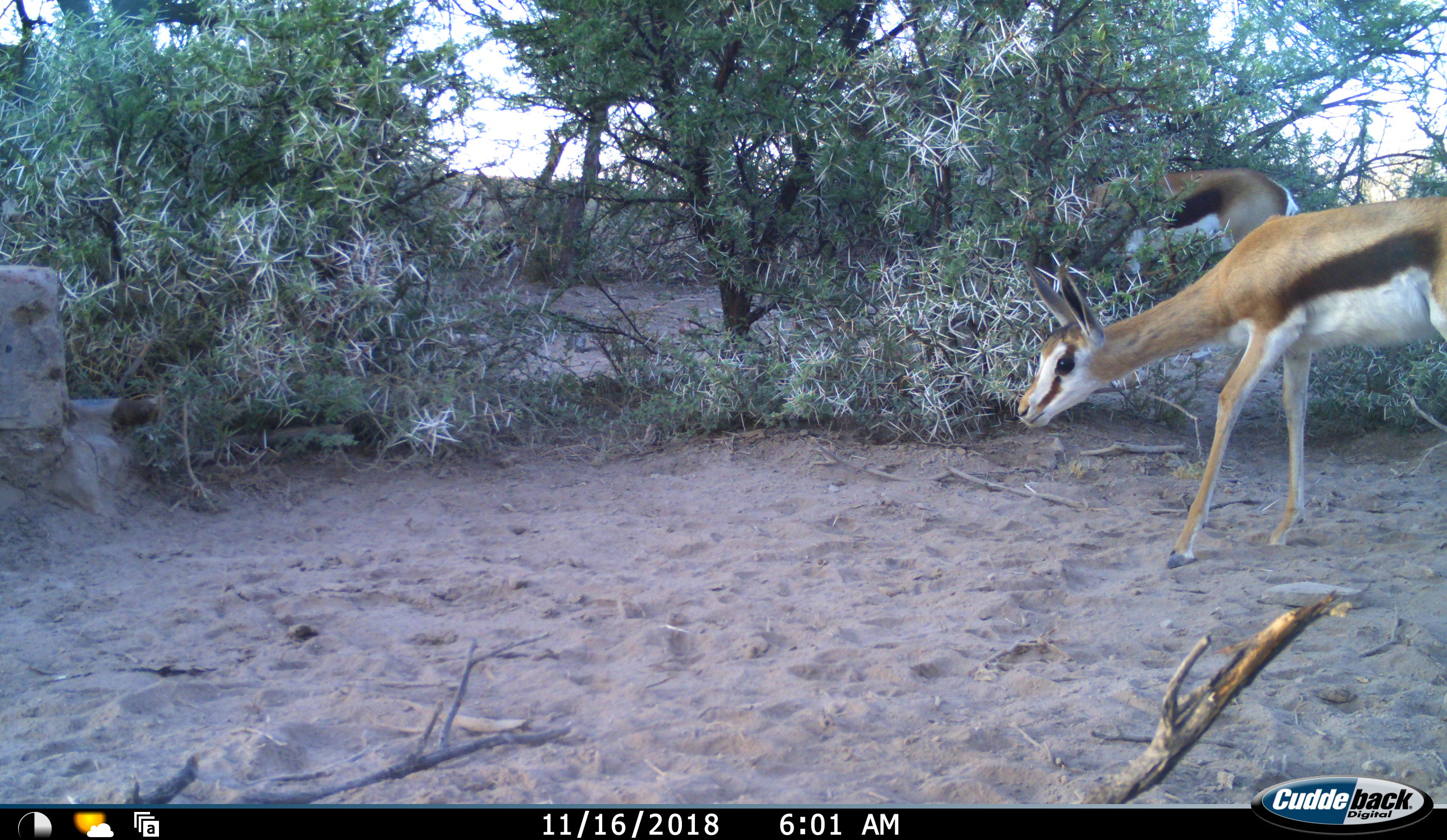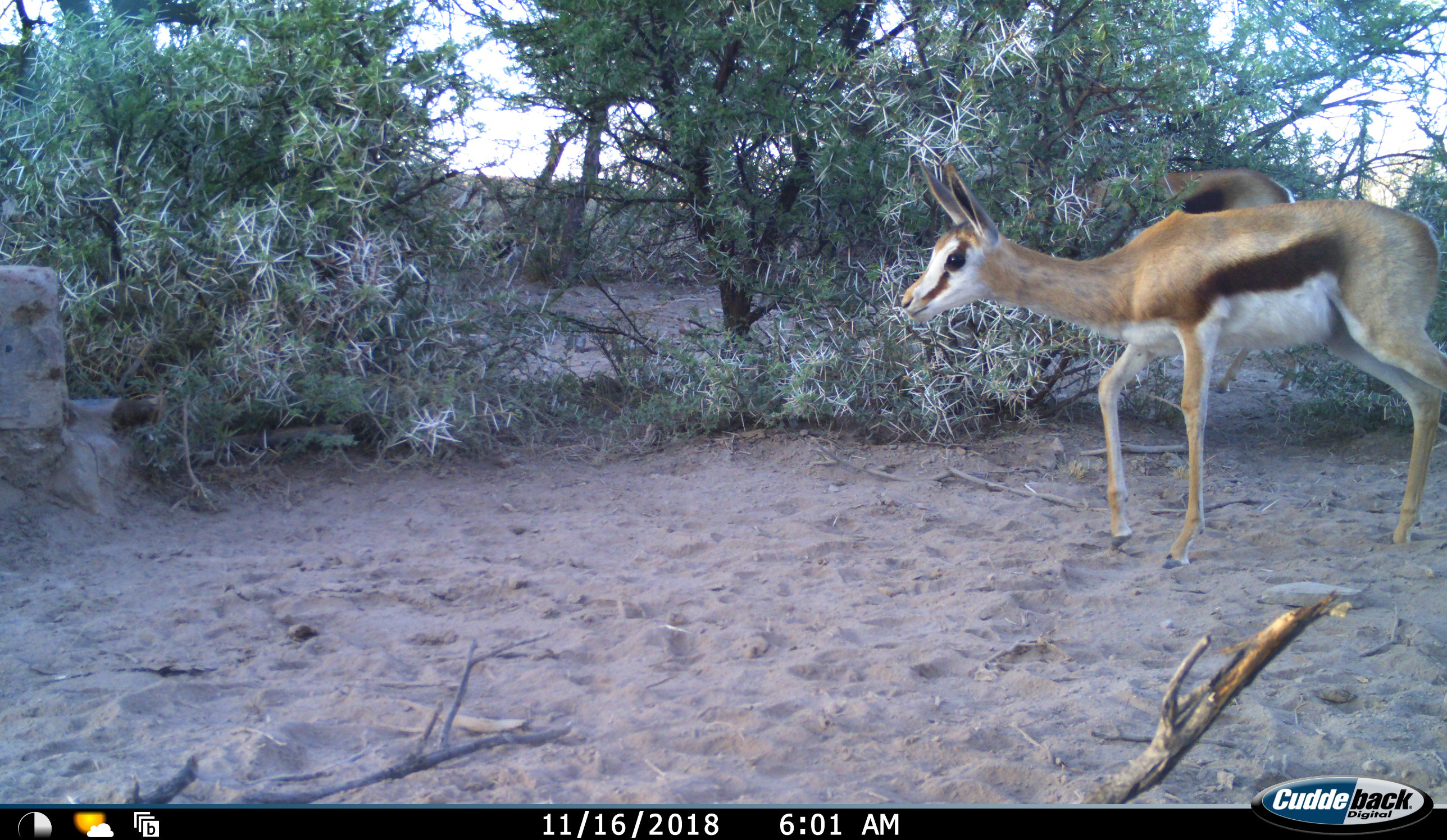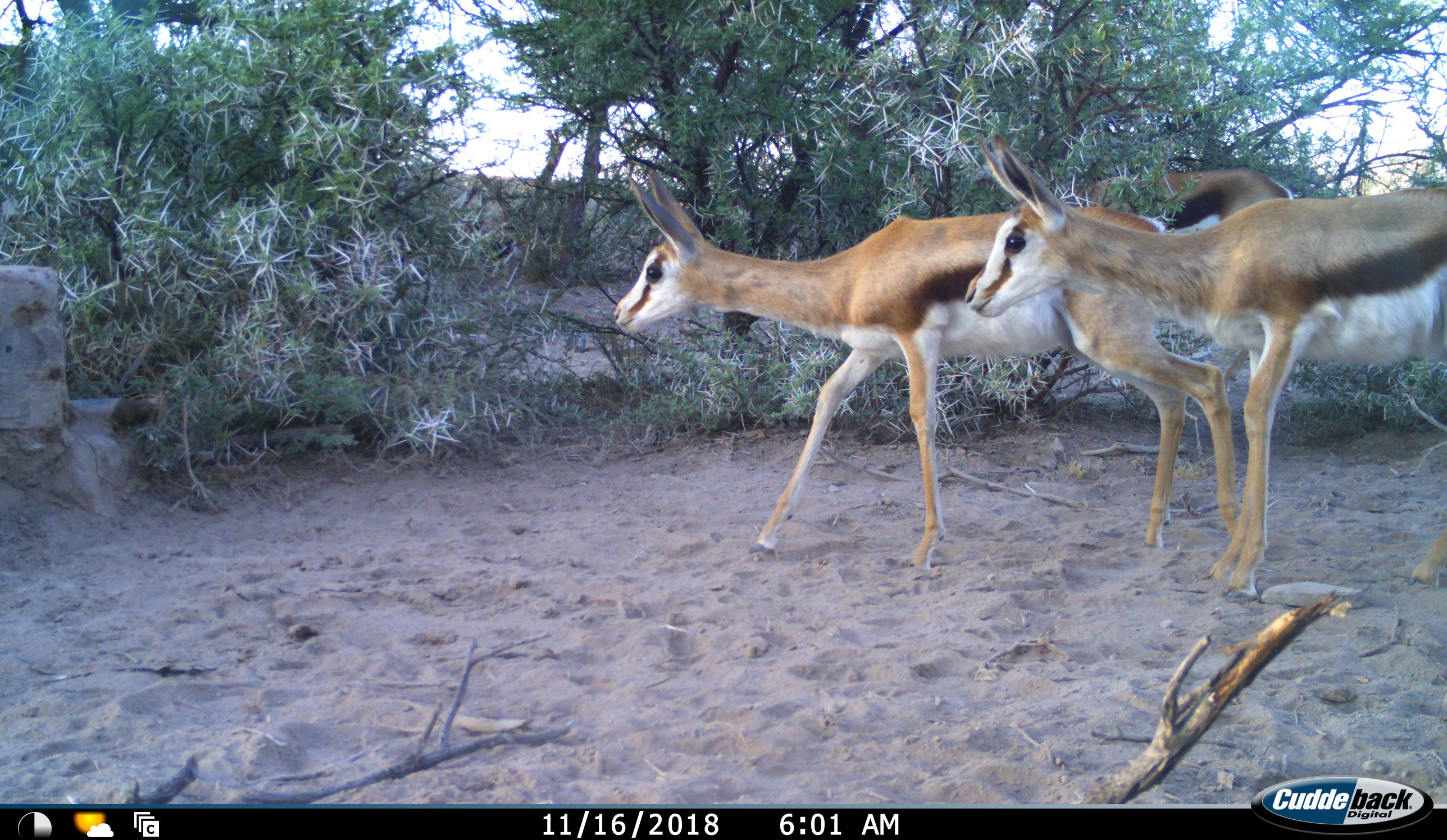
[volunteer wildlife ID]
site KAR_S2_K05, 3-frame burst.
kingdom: Animalia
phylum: Chordata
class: Mammalia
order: Artiodactyla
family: Bovidae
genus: Antidorcas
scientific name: Antidorcas marsupialis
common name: springbok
Springbok (Antidorcas marsupialis), count 3. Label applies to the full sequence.